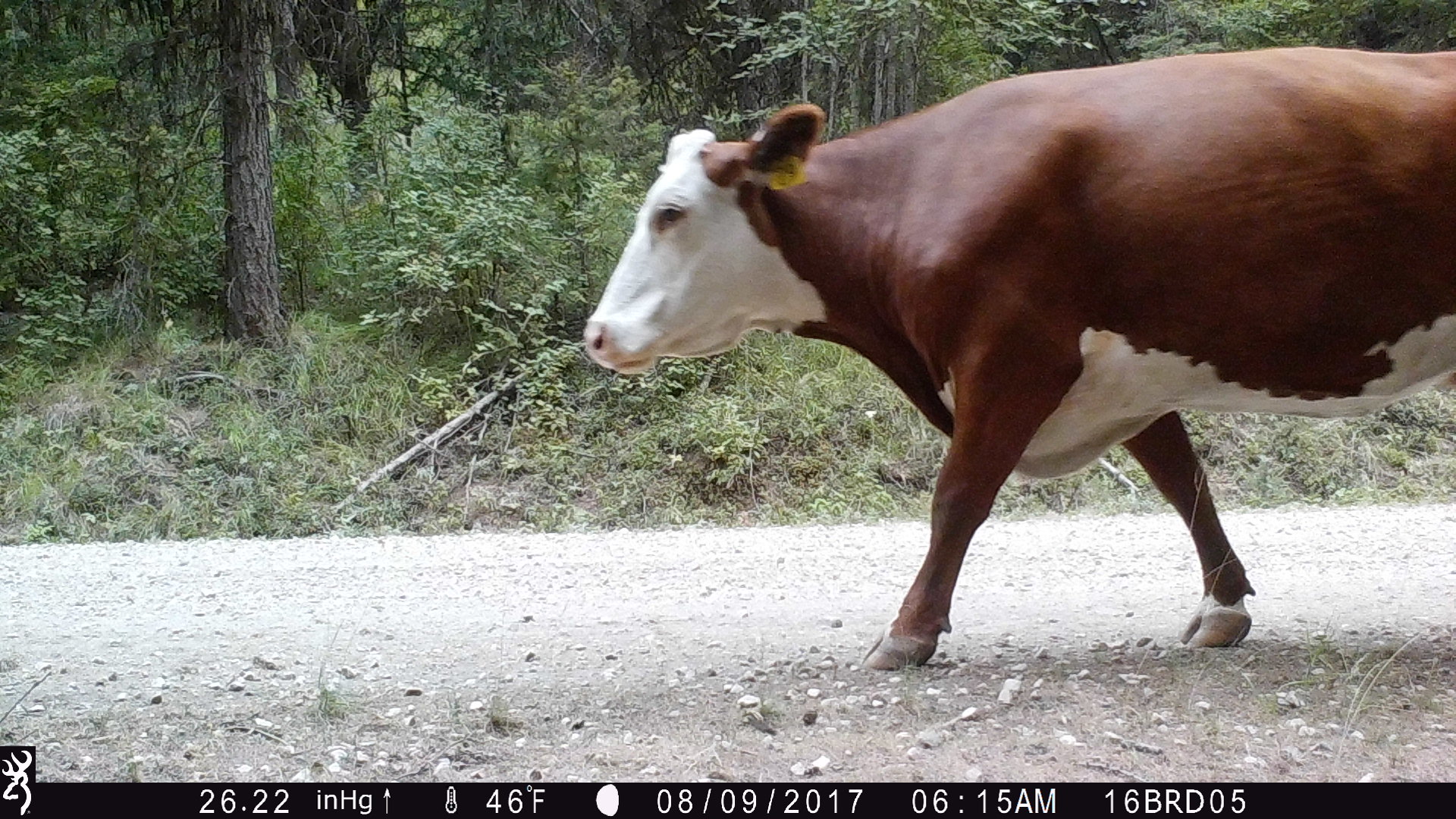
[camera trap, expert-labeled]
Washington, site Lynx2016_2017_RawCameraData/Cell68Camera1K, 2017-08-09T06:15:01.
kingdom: Animalia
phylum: Chordata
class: Mammalia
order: Artiodactyla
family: Bovidae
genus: Bos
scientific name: Bos taurus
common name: domestic cattle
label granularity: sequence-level